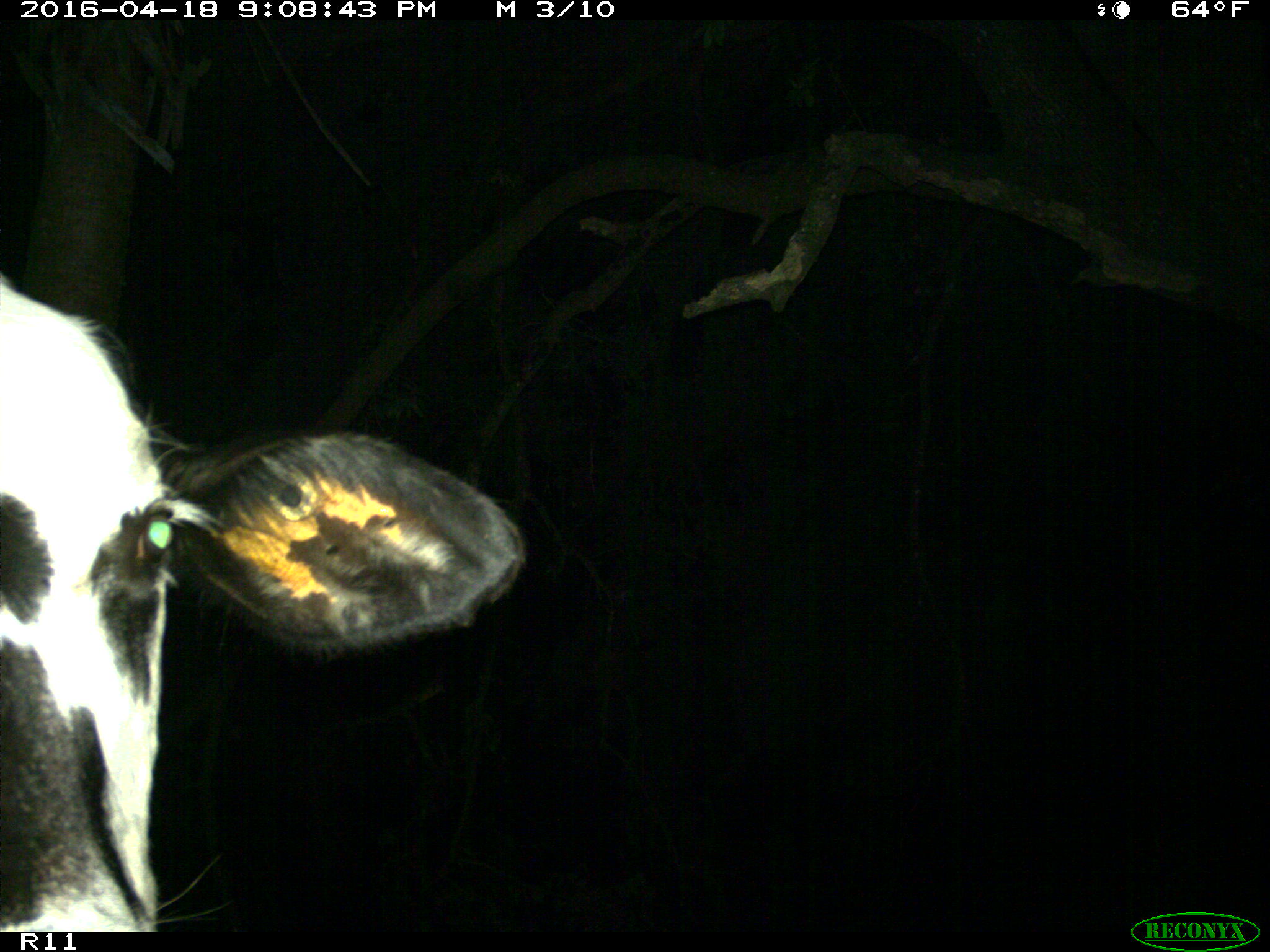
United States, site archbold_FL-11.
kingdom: Animalia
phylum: Chordata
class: Mammalia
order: Artiodactyla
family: Bovidae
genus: Bos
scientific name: Bos taurus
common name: domestic cow